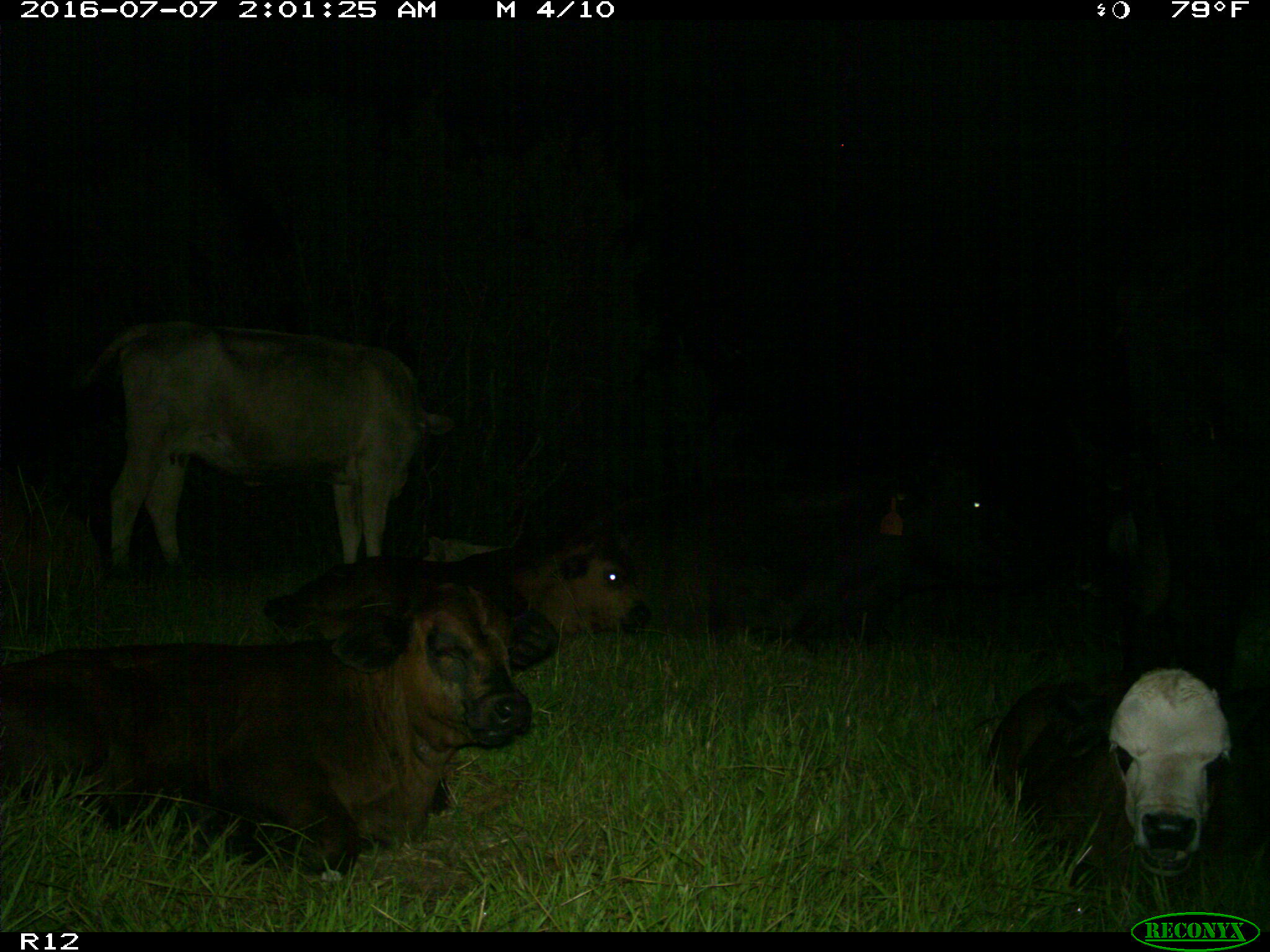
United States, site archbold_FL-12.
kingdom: Animalia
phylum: Chordata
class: Mammalia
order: Artiodactyla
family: Bovidae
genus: Bos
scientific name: Bos taurus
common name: domestic cow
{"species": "Bos taurus (domestic cow)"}